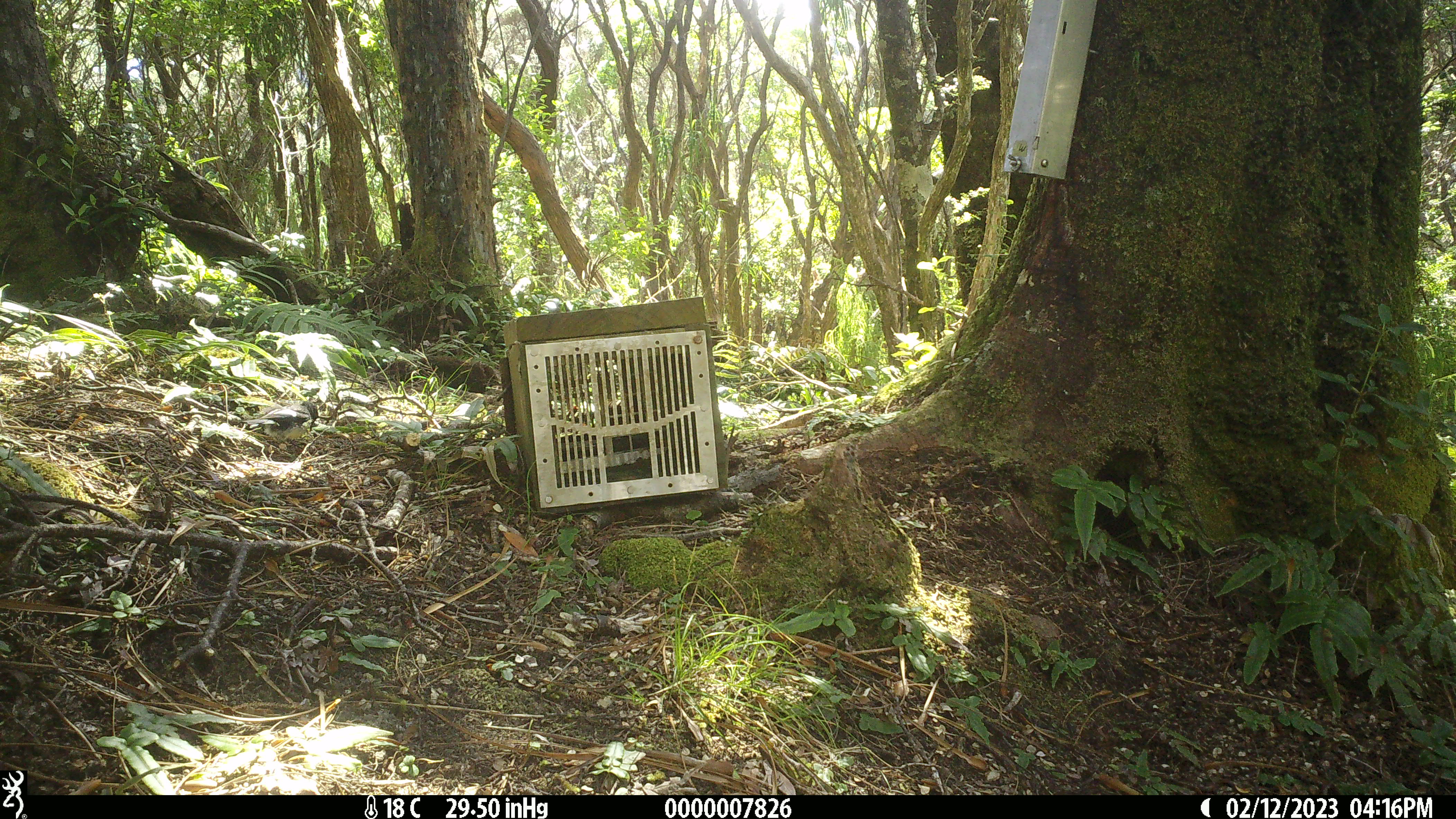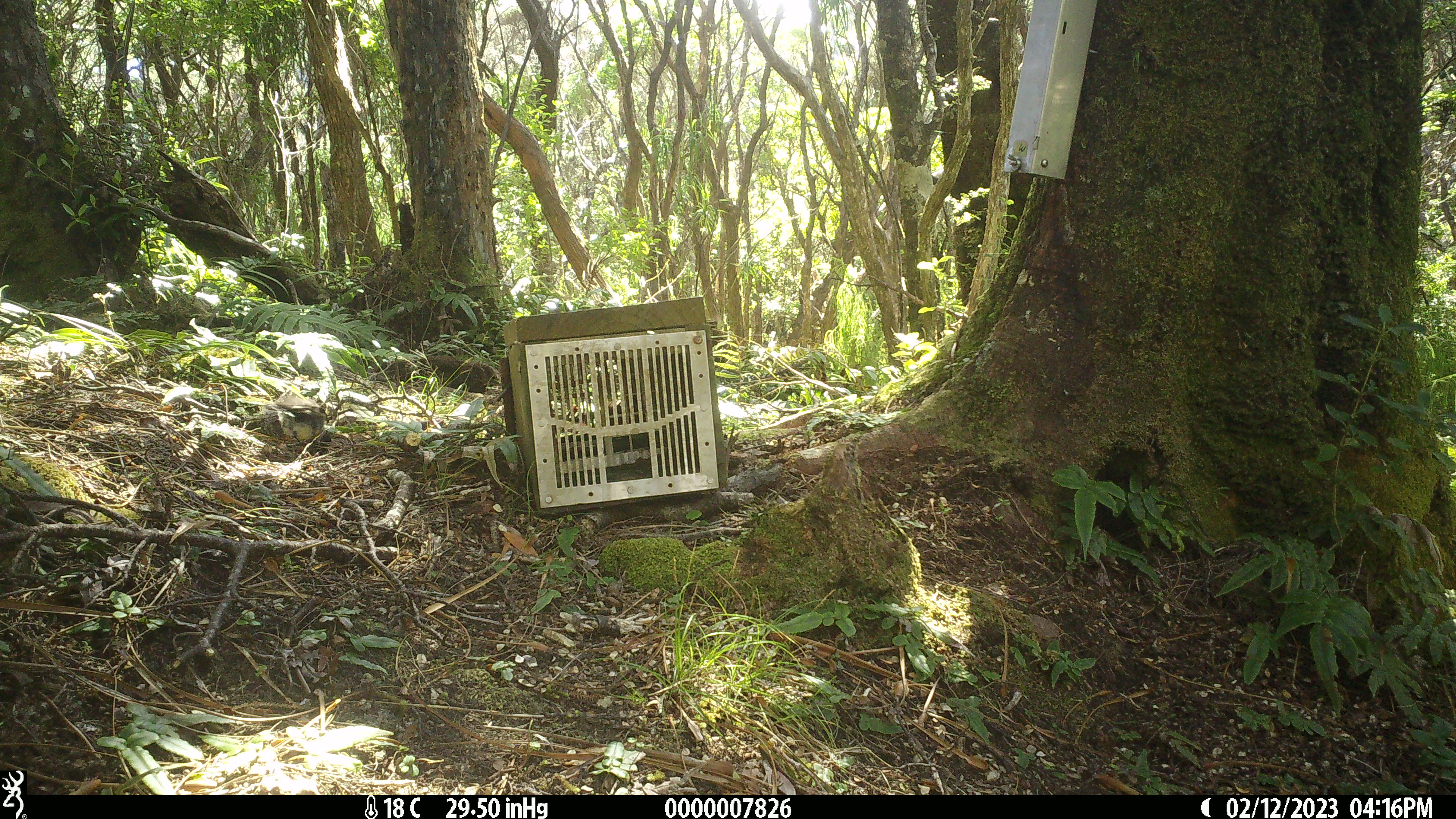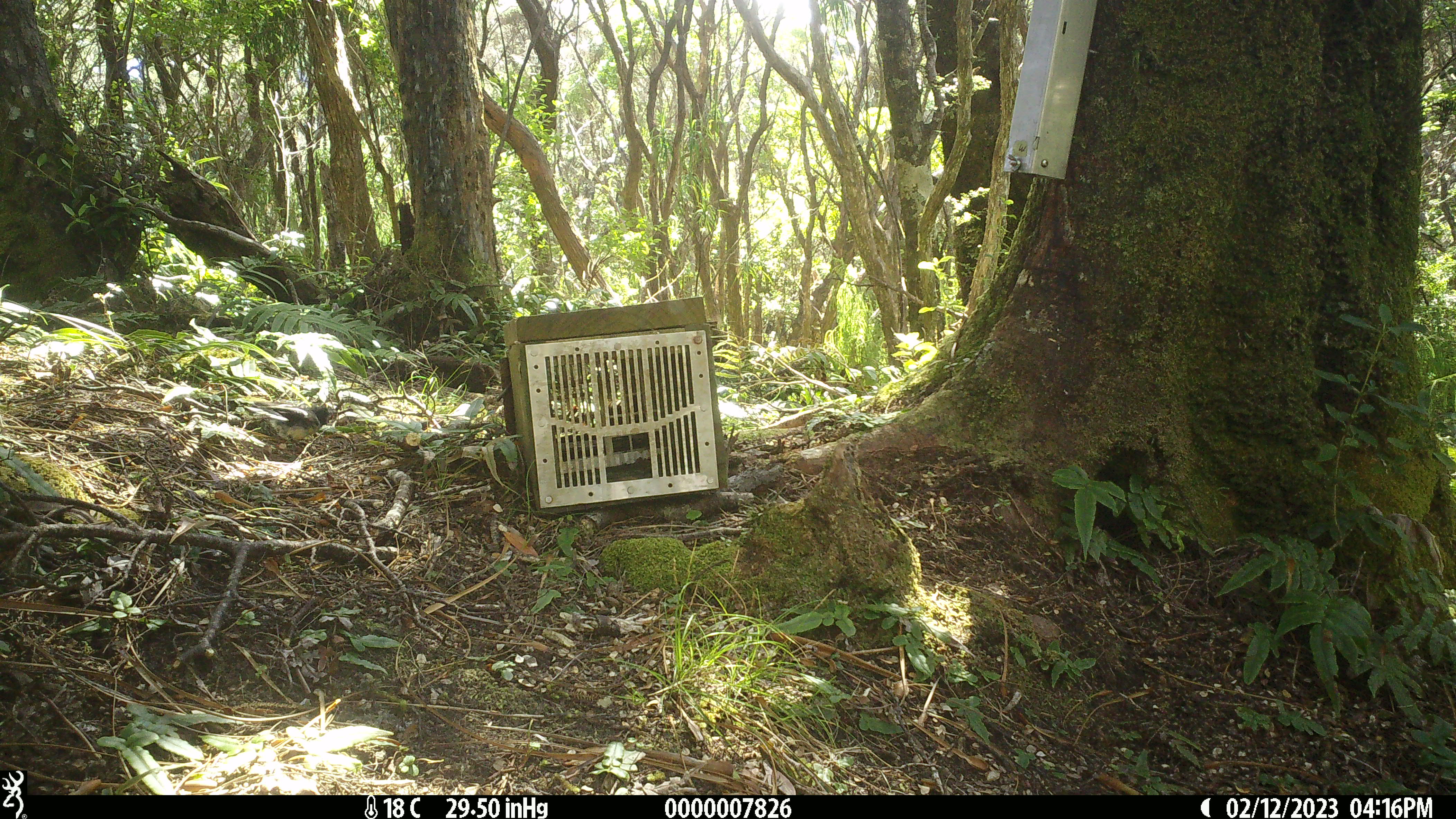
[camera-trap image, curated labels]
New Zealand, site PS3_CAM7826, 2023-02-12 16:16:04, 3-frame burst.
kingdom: Animalia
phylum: Chordata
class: Aves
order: Passeriformes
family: Petroicidae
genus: Petroica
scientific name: Petroica macrocephala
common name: tomtit